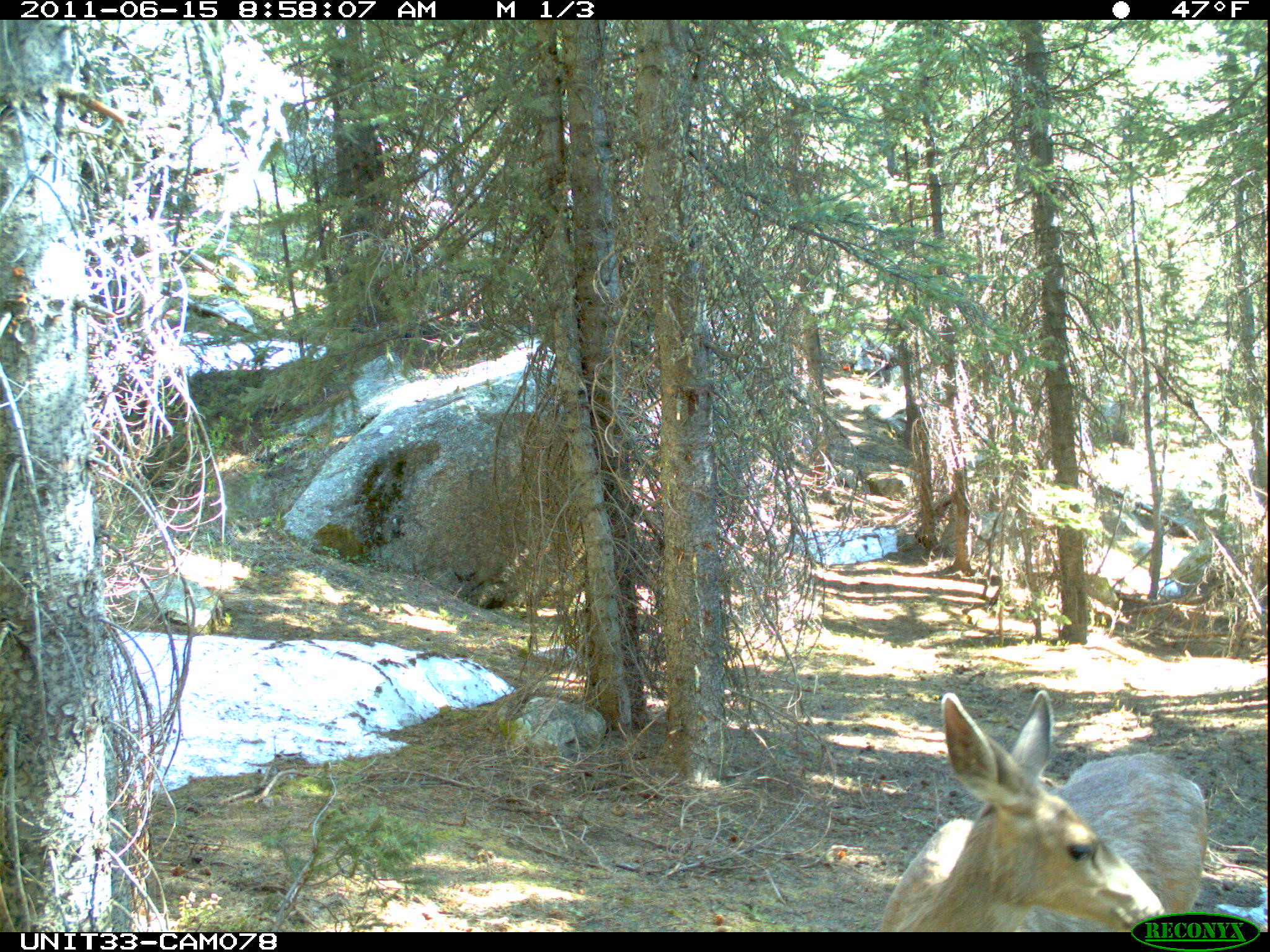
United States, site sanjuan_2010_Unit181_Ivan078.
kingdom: Animalia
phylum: Chordata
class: Mammalia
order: Artiodactyla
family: Cervidae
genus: Odocoileus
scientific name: Odocoileus hemionus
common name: mule deer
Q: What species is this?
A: Odocoileus hemionus (mule deer).